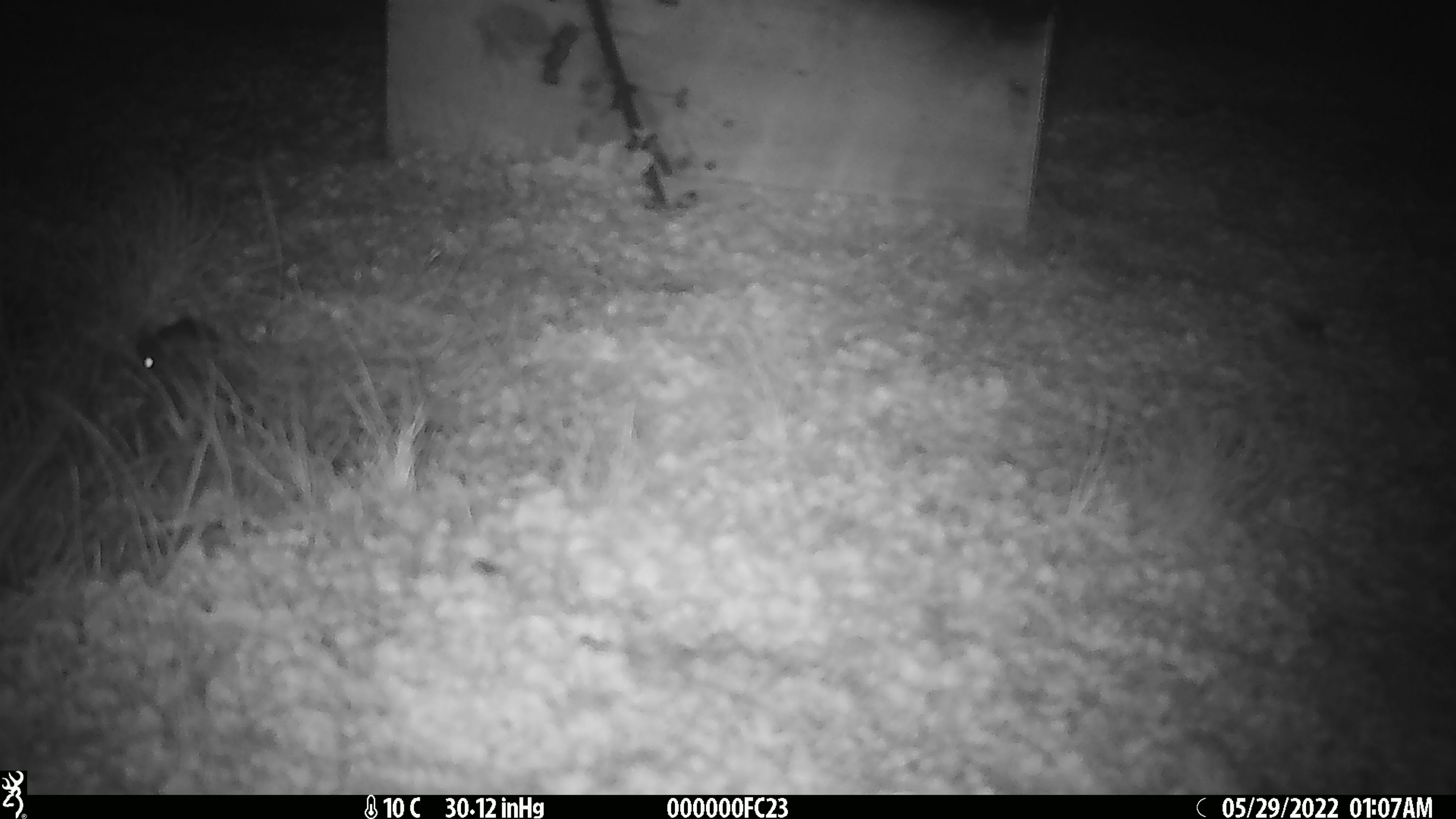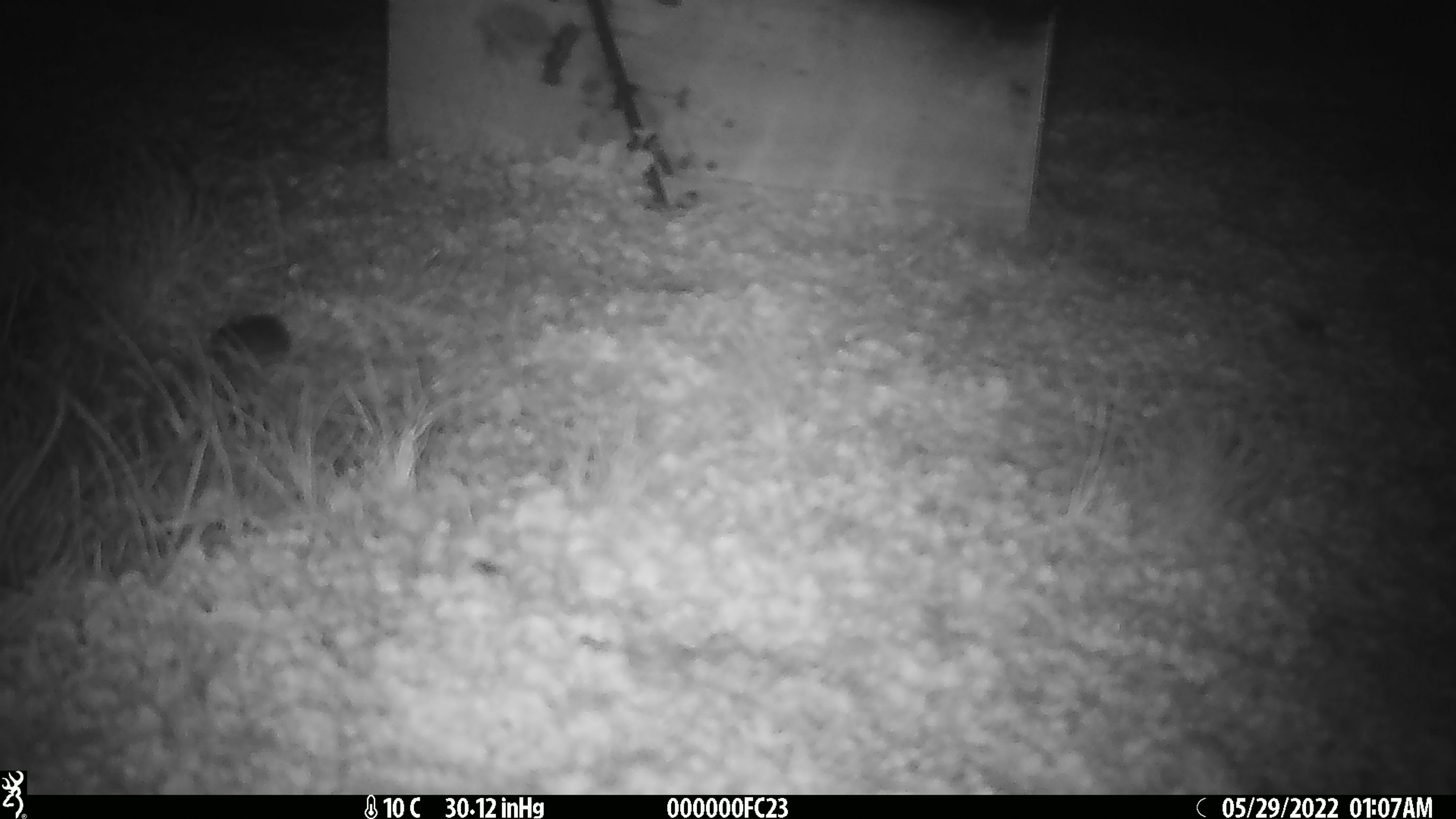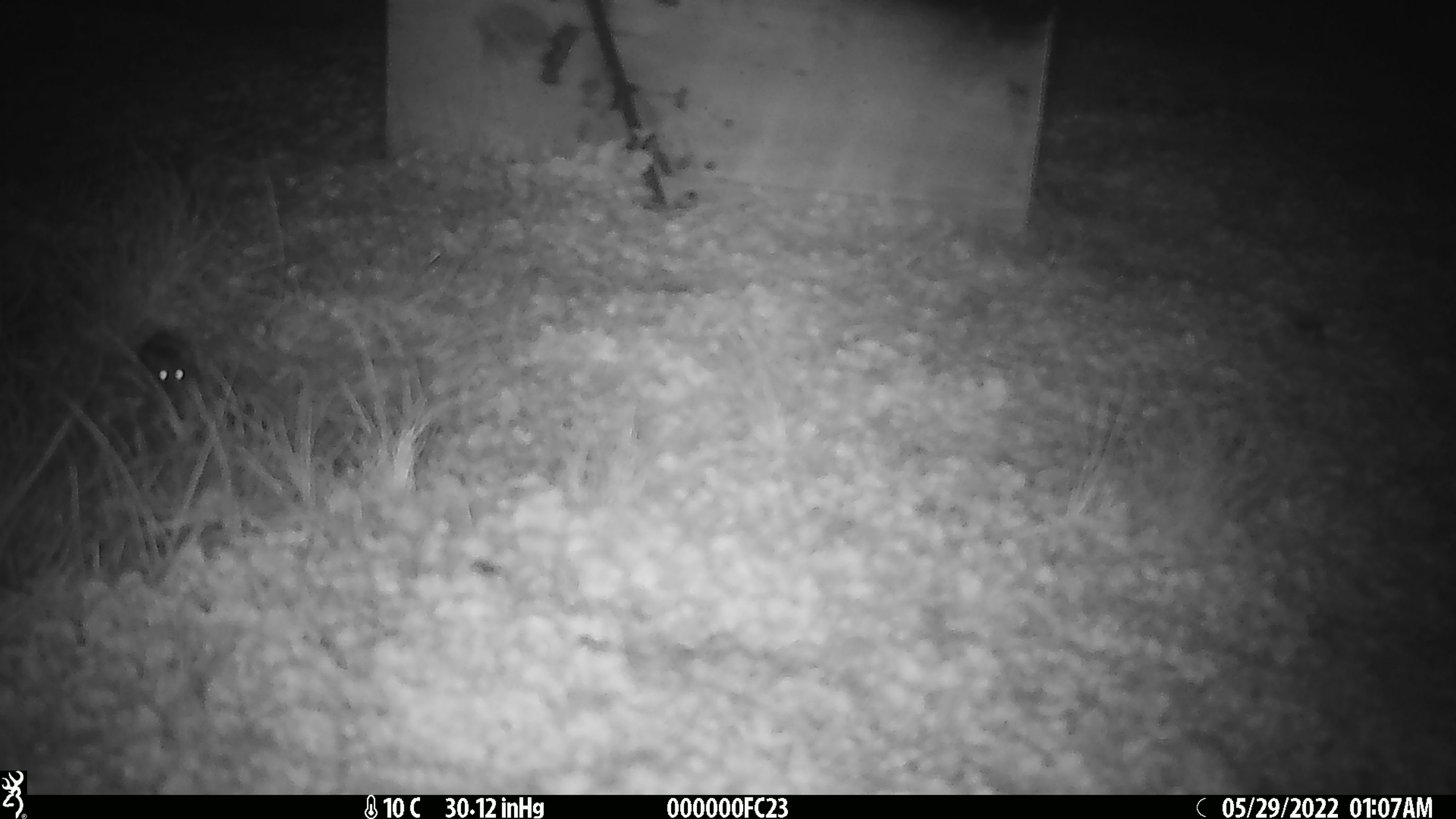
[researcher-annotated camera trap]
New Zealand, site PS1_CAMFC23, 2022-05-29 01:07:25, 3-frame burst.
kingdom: Animalia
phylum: Chordata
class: Mammalia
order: Rodentia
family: Muridae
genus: Mus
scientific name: Mus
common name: mouse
Mouse (Mus).